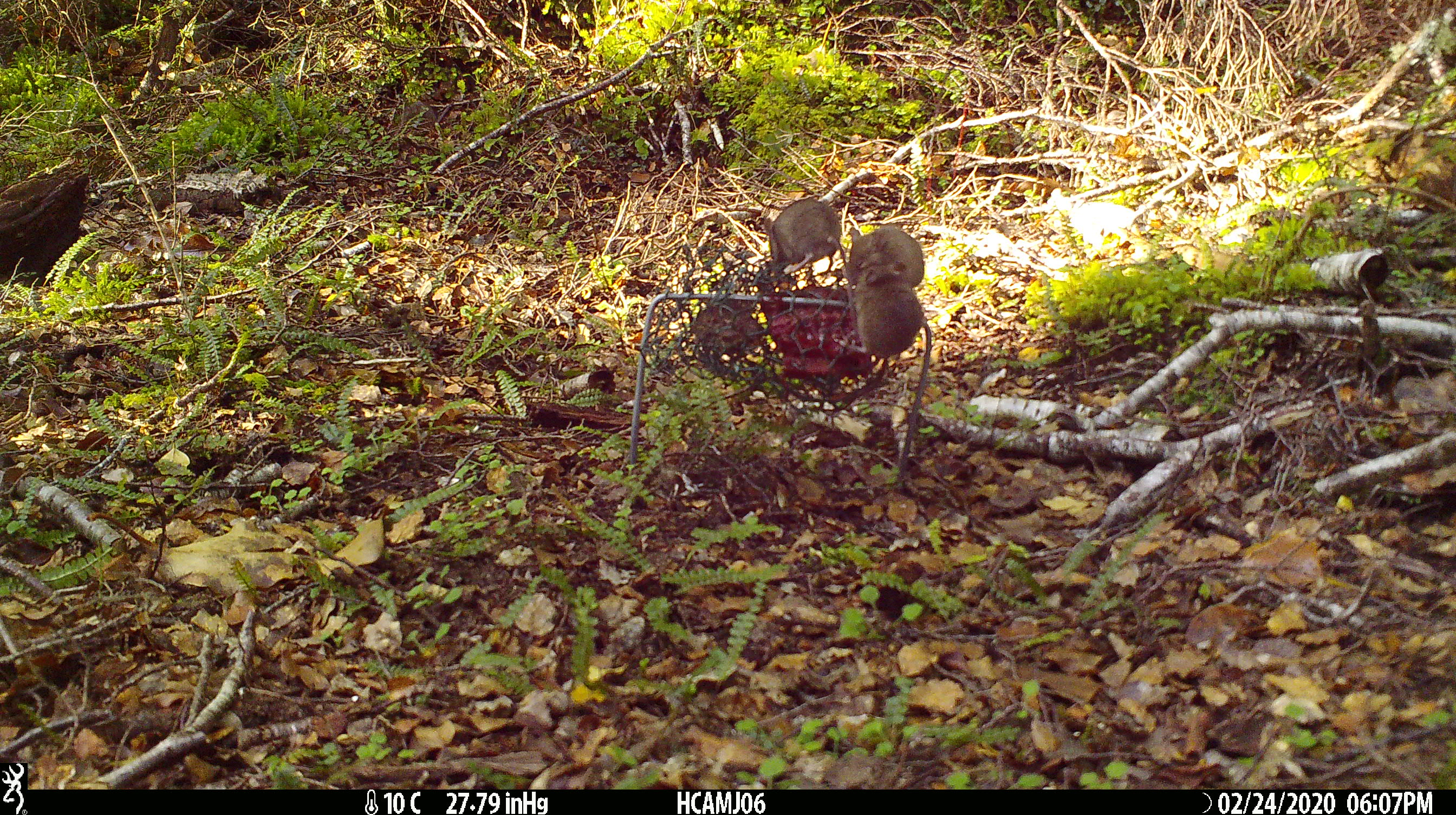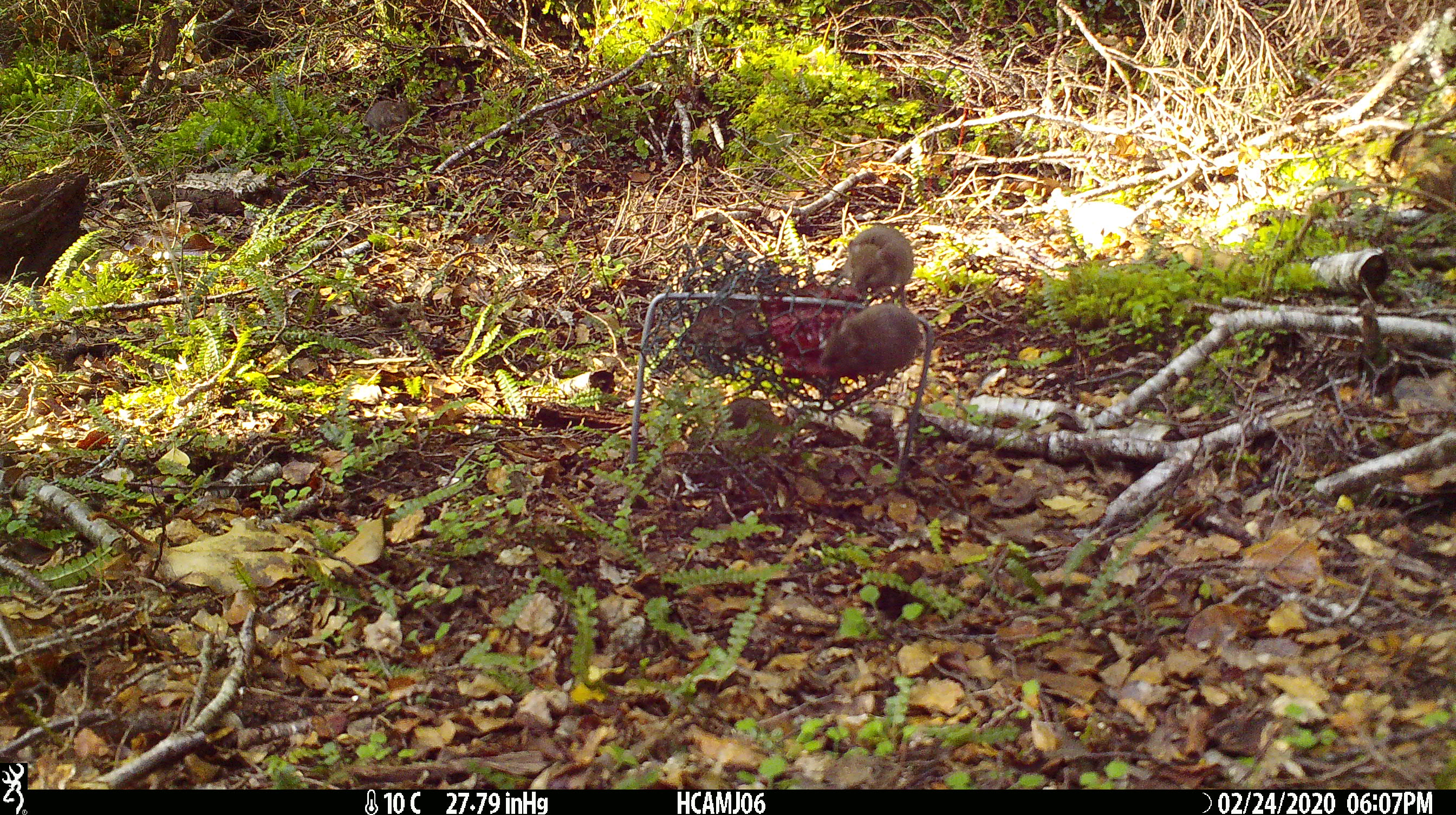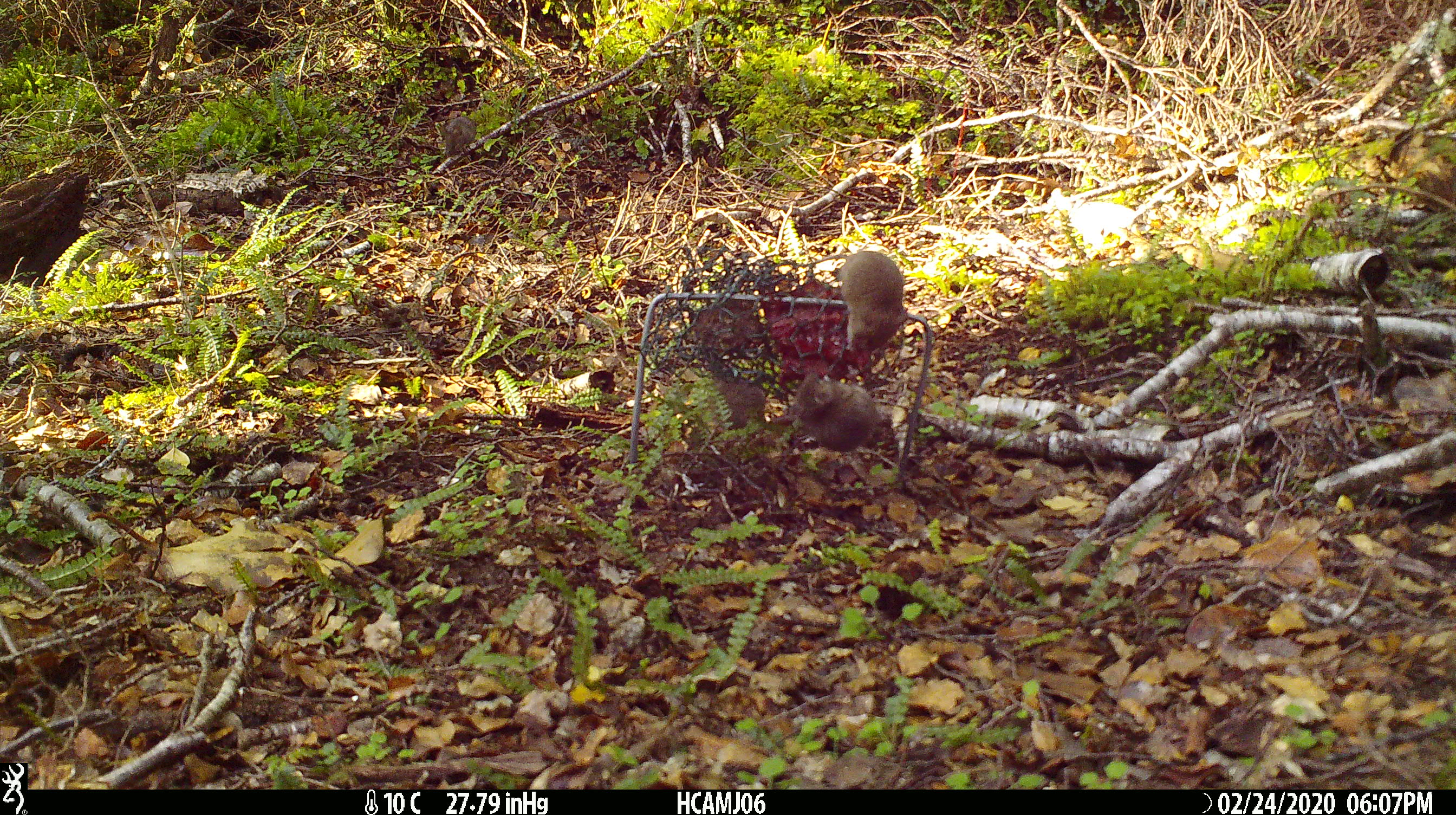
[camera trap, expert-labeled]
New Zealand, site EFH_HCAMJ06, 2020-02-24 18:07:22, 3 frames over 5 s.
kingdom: Animalia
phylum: Chordata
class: Mammalia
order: Rodentia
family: Muridae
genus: Mus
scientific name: Mus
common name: mouse